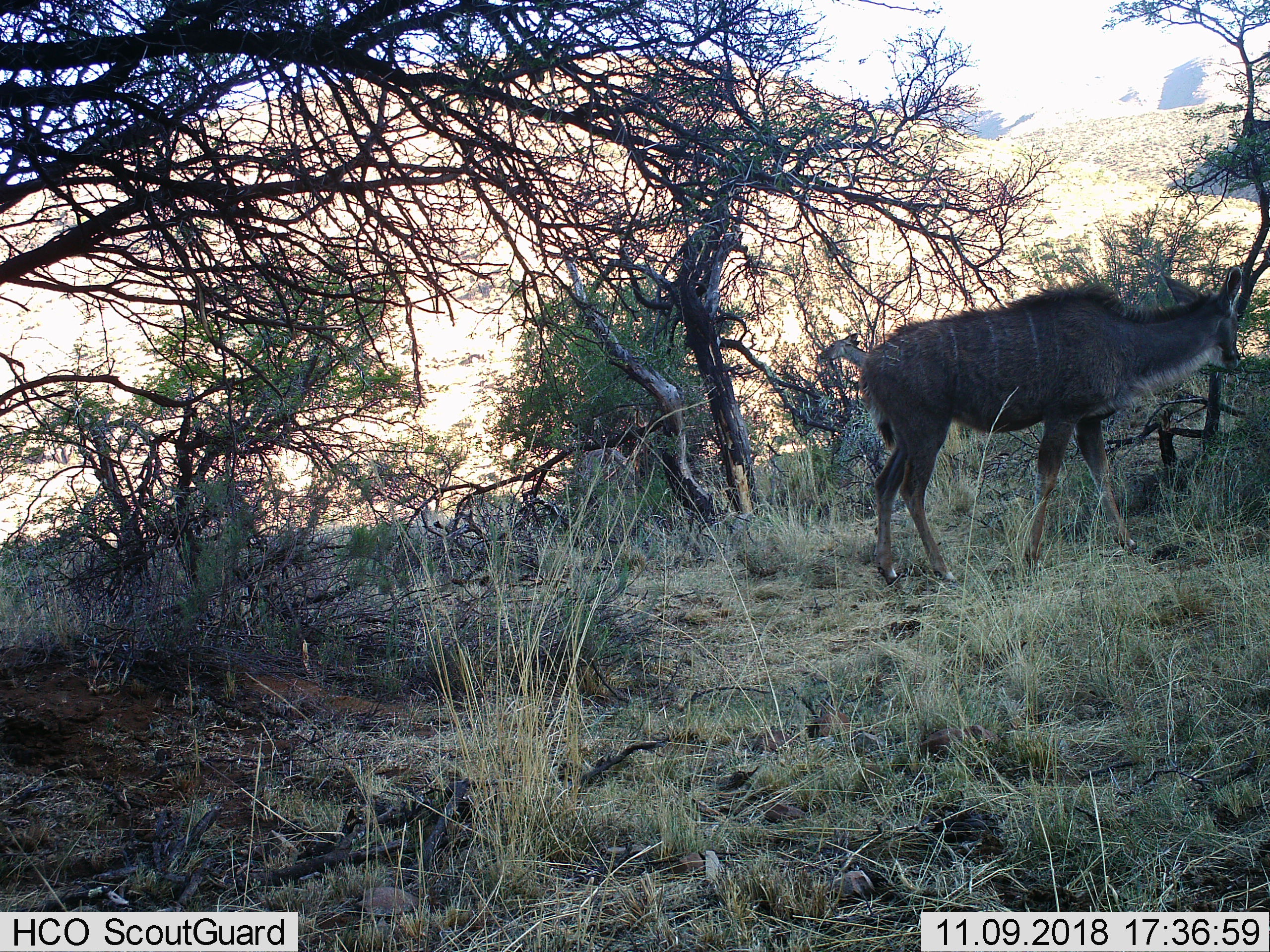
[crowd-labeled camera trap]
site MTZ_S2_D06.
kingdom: Animalia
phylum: Chordata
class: Mammalia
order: Artiodactyla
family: Bovidae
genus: Tragelaphus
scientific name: Tragelaphus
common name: kudu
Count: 1.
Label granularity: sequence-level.